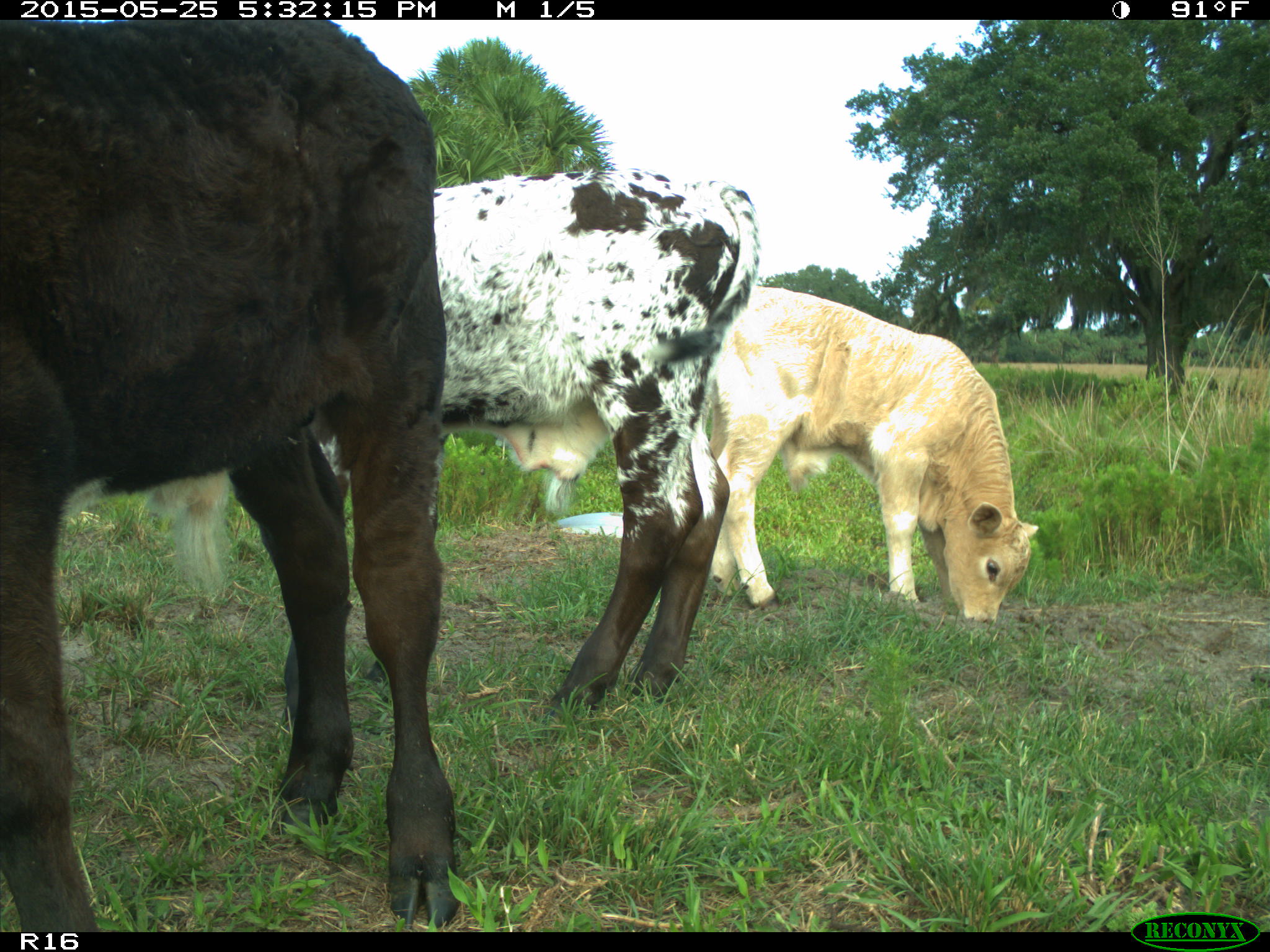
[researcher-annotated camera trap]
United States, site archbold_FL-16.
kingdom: Animalia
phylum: Chordata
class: Mammalia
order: Artiodactyla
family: Bovidae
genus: Bos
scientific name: Bos taurus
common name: domestic cow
Bos taurus (domestic cow).